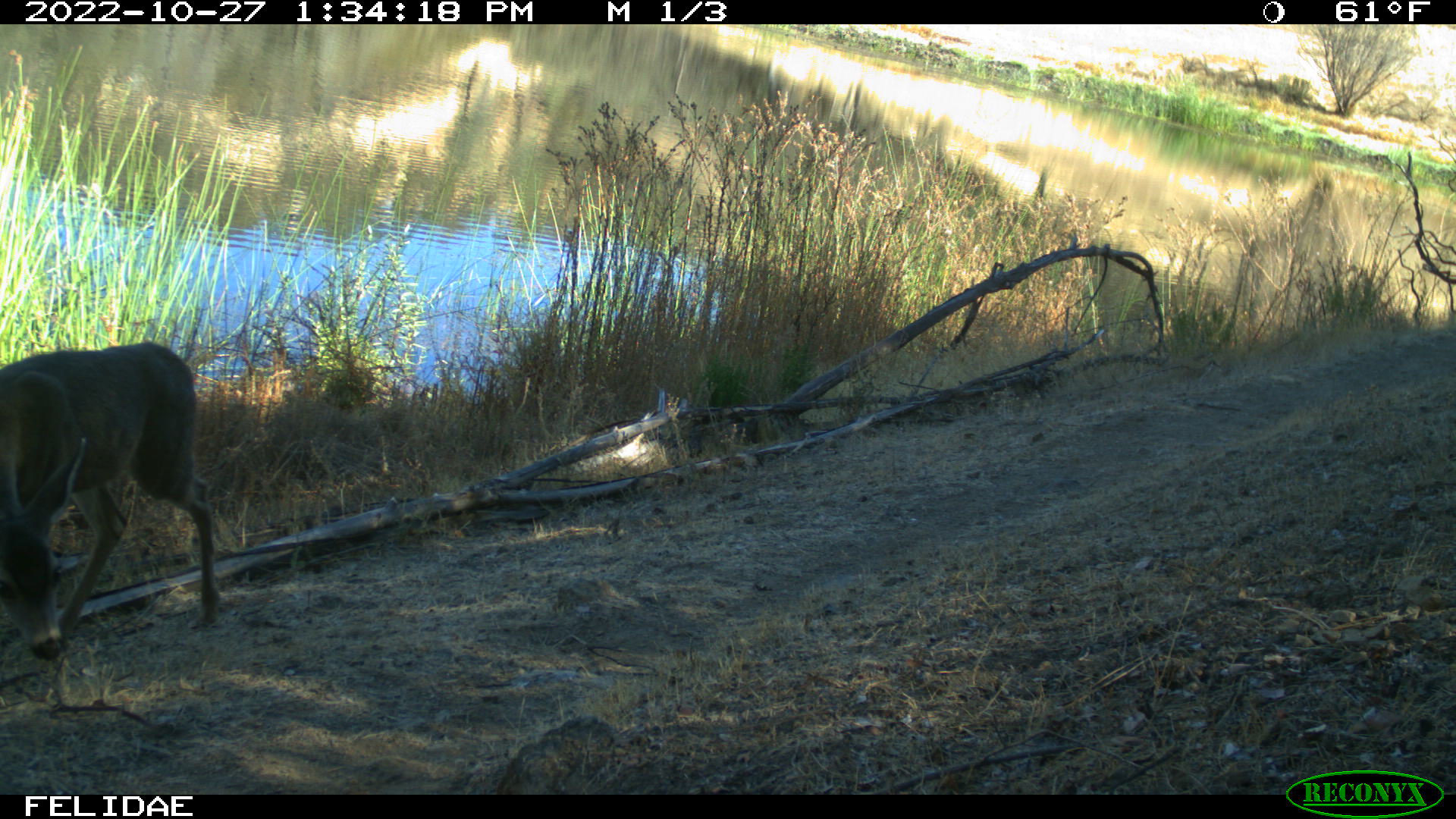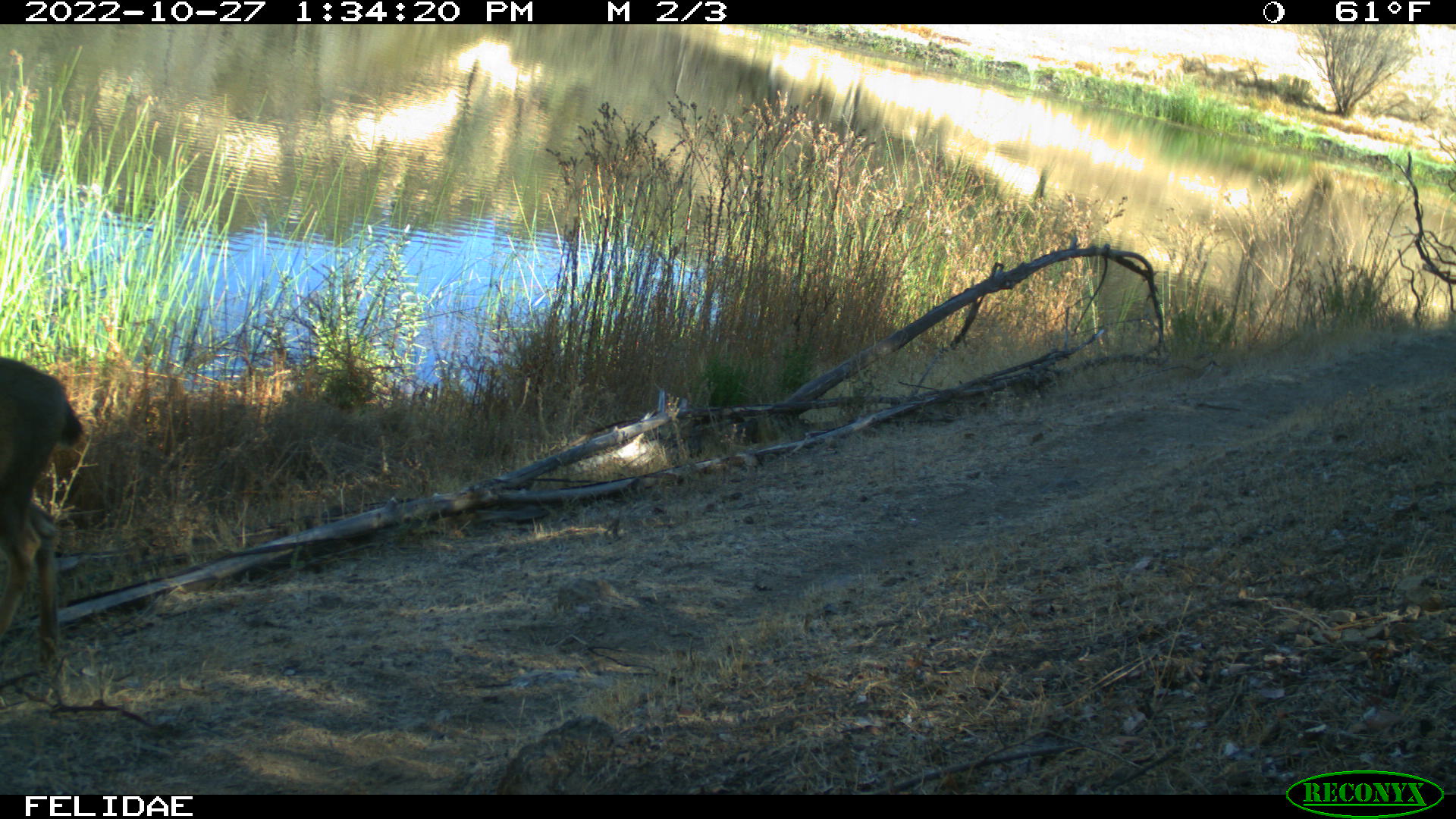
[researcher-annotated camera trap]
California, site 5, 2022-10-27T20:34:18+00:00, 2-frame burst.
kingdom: Animalia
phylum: Chordata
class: Mammalia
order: Artiodactyla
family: Cervidae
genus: Odocoileus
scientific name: Odocoileus hemionus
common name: mule deer